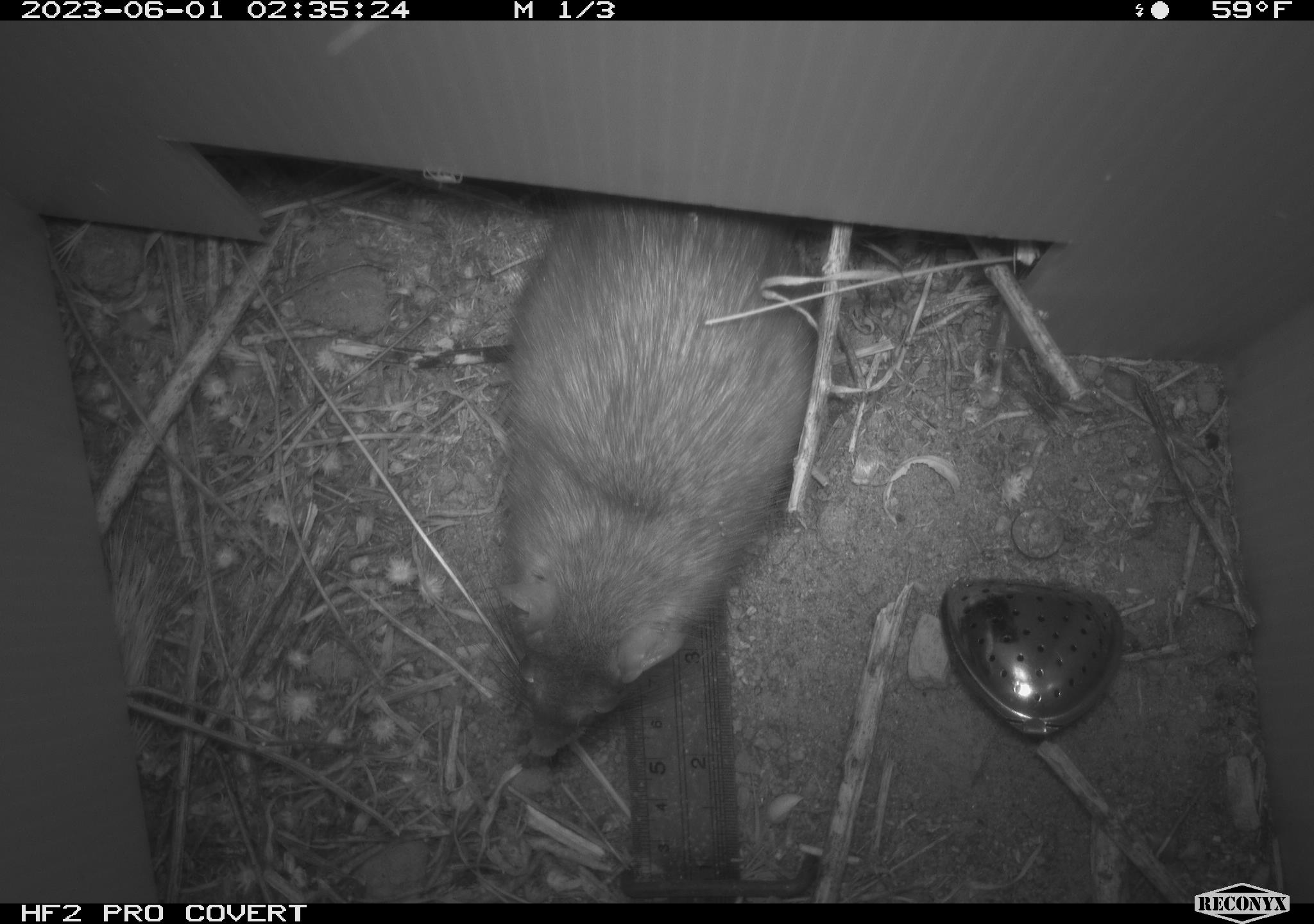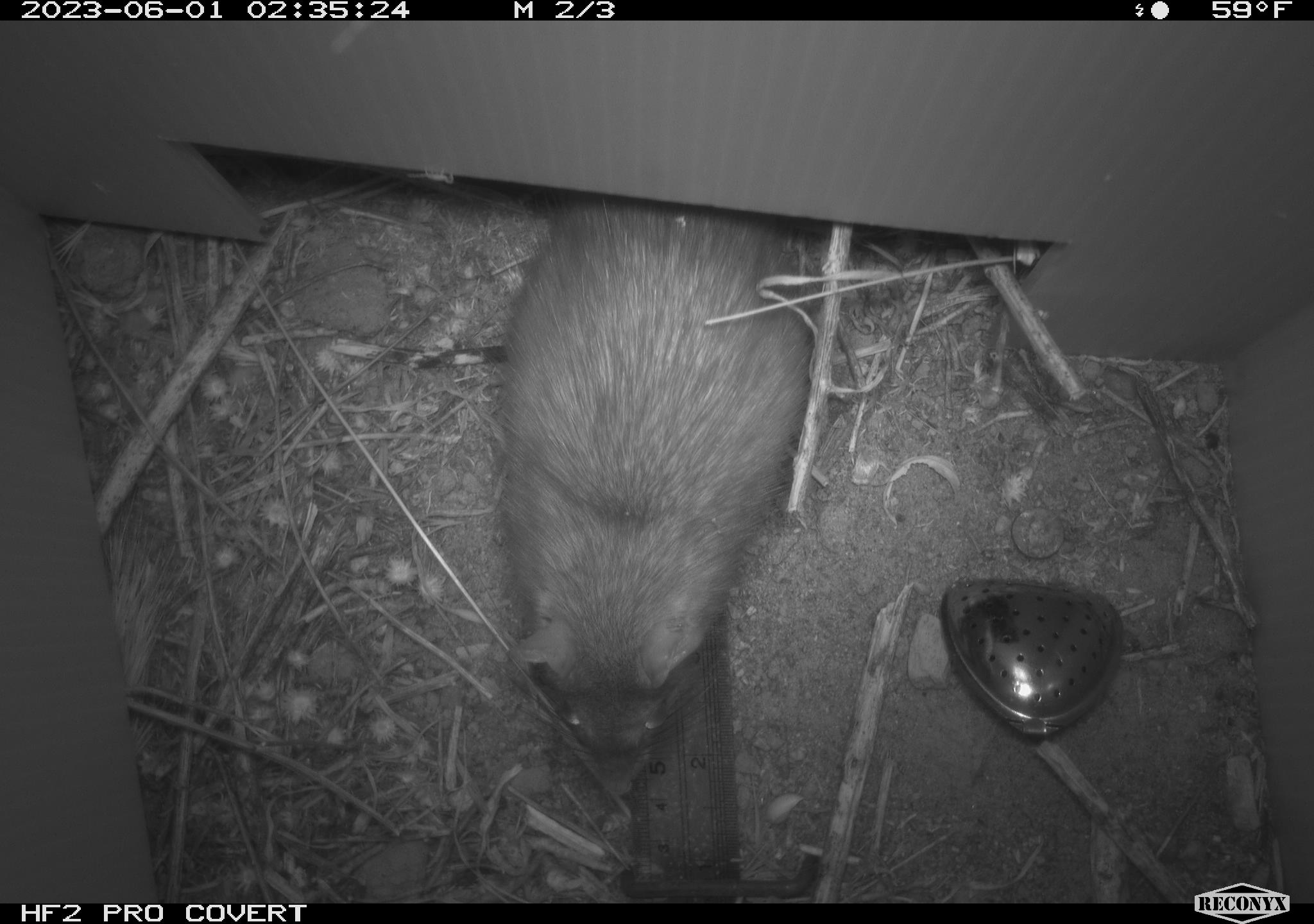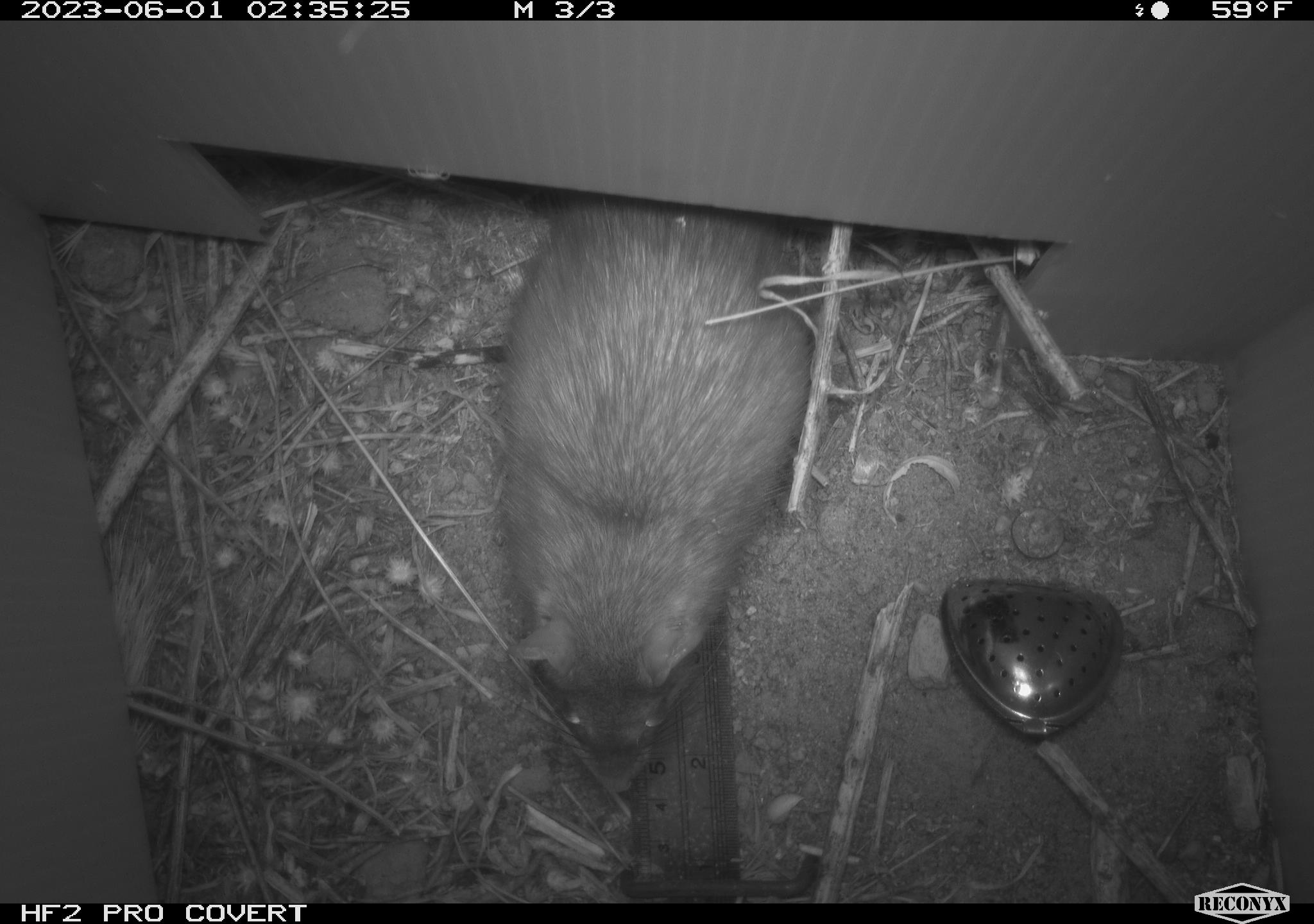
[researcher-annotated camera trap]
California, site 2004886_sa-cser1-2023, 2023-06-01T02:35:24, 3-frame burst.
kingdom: Animalia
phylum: Chordata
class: Mammalia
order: Rodentia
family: Muridae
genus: Rattus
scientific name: Rattus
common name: rat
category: rattus species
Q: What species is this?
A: Rattus species (rat) (Rattus).